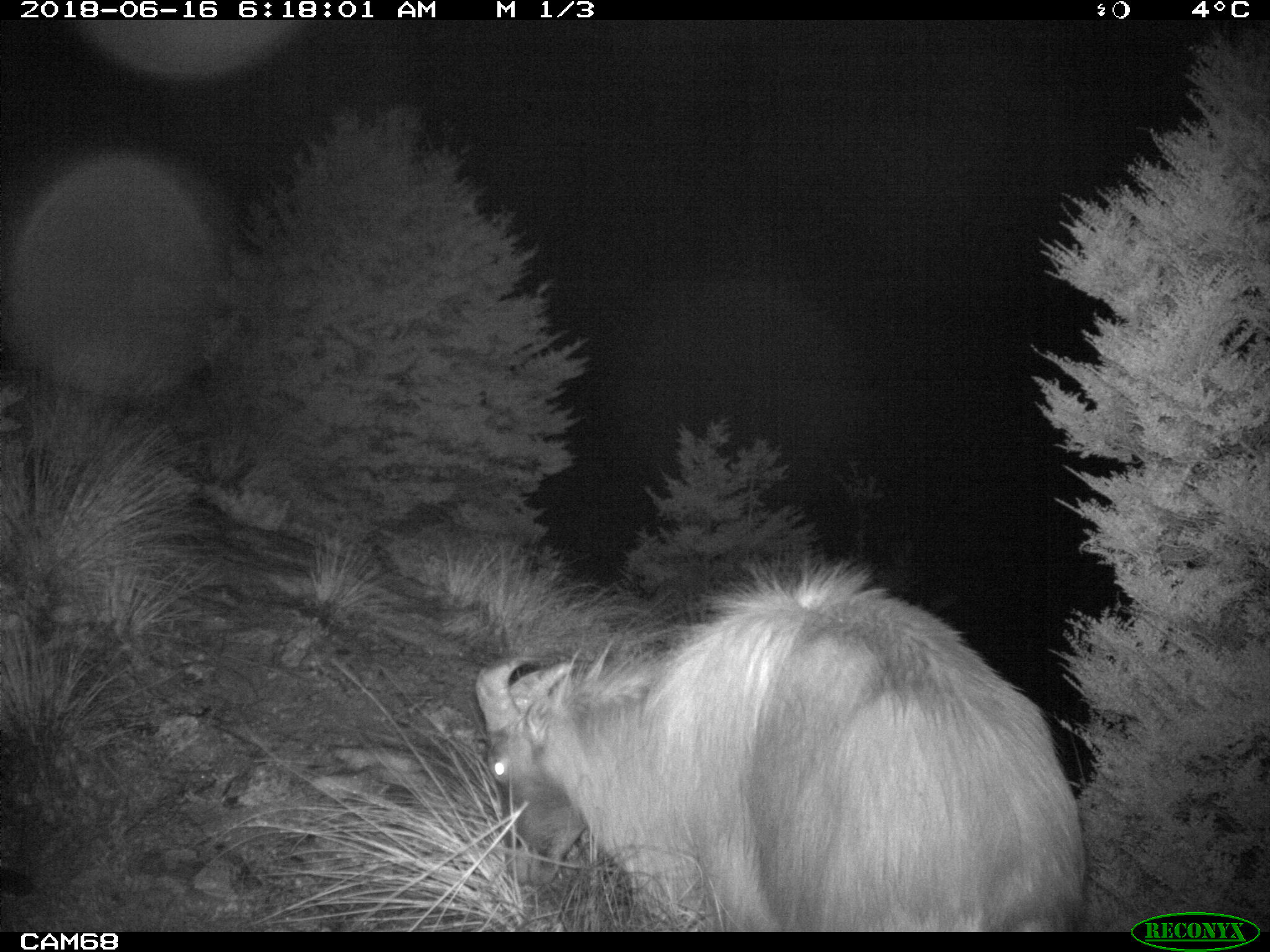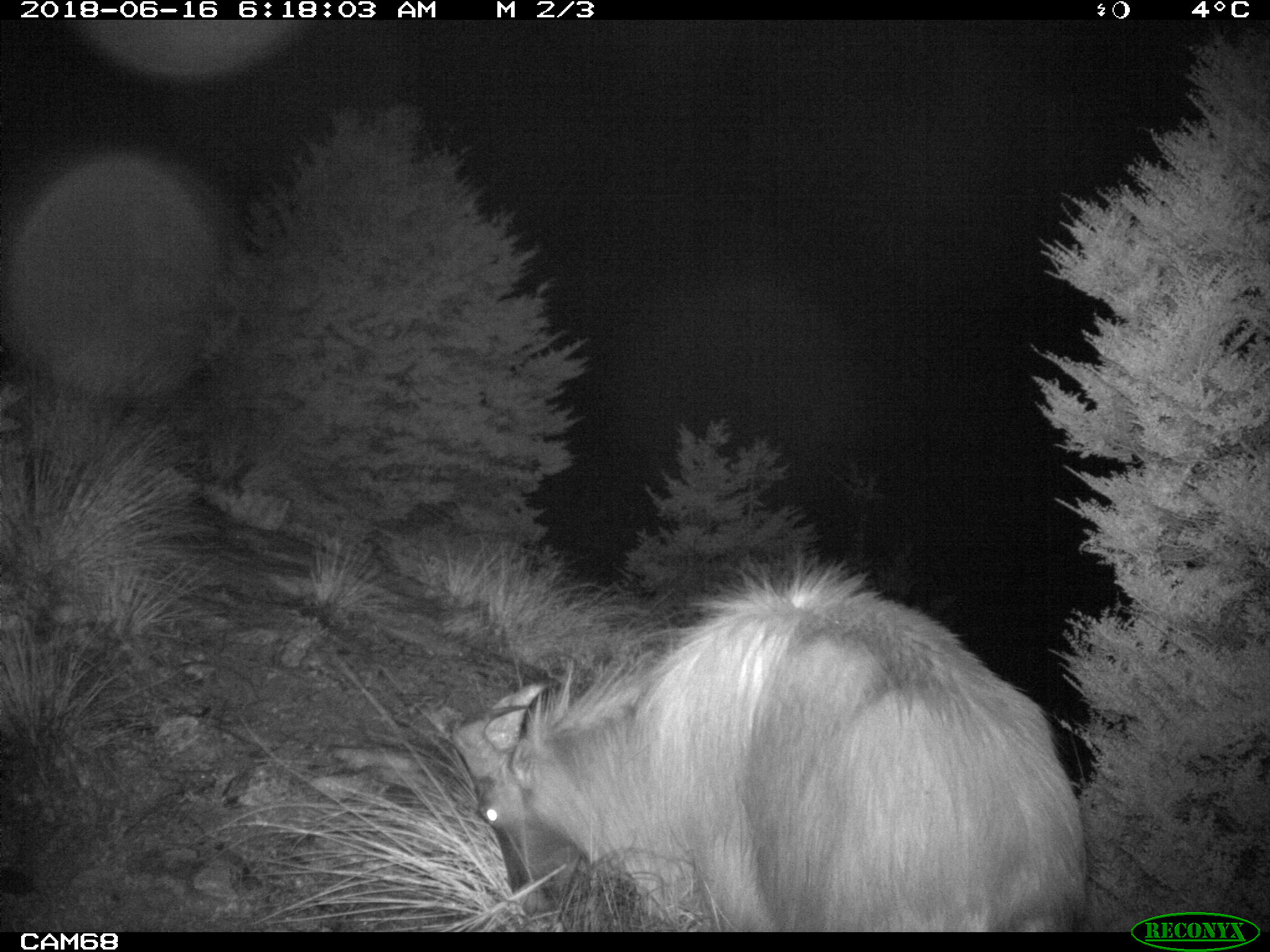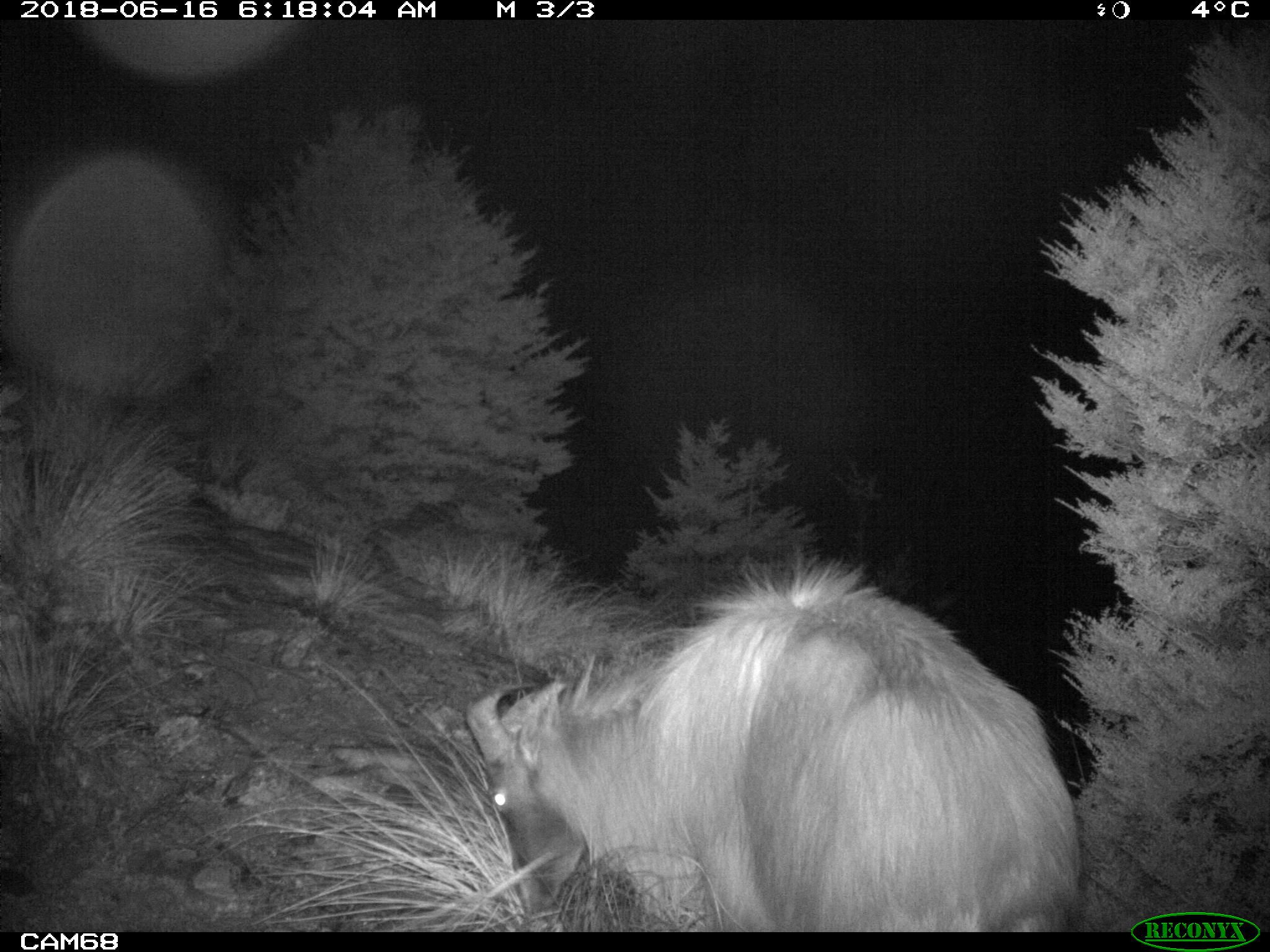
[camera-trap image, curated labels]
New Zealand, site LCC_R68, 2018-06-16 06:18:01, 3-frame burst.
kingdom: Animalia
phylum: Chordata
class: Mammalia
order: Artiodactyla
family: Bovidae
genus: Nilgiritragus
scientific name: Nilgiritragus hylocrius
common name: tahr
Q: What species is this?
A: Tahr (Nilgiritragus hylocrius).